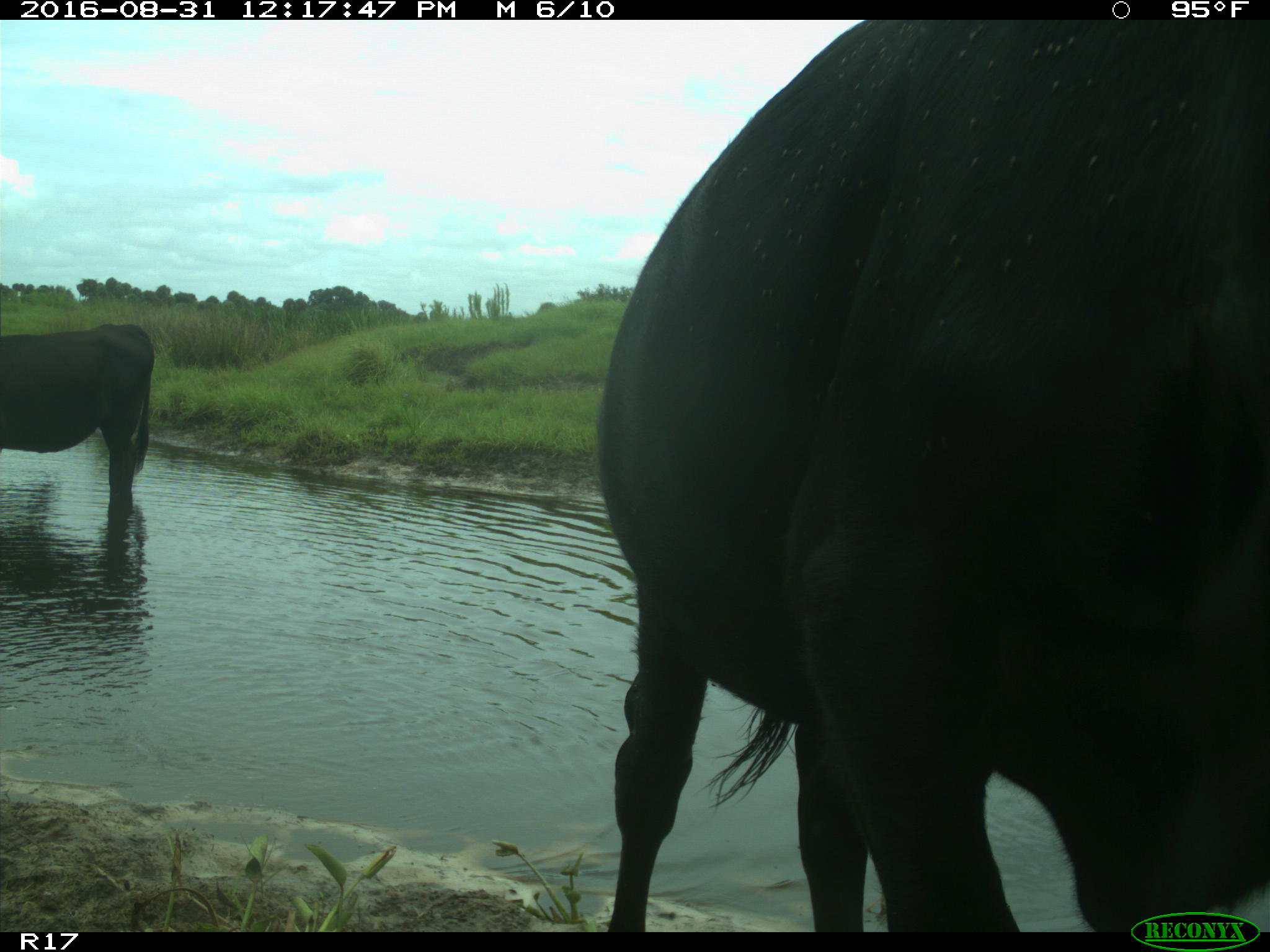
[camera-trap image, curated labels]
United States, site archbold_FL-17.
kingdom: Animalia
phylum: Chordata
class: Mammalia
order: Artiodactyla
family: Bovidae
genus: Bos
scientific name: Bos taurus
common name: domestic cow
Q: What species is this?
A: Bos taurus (domestic cow).